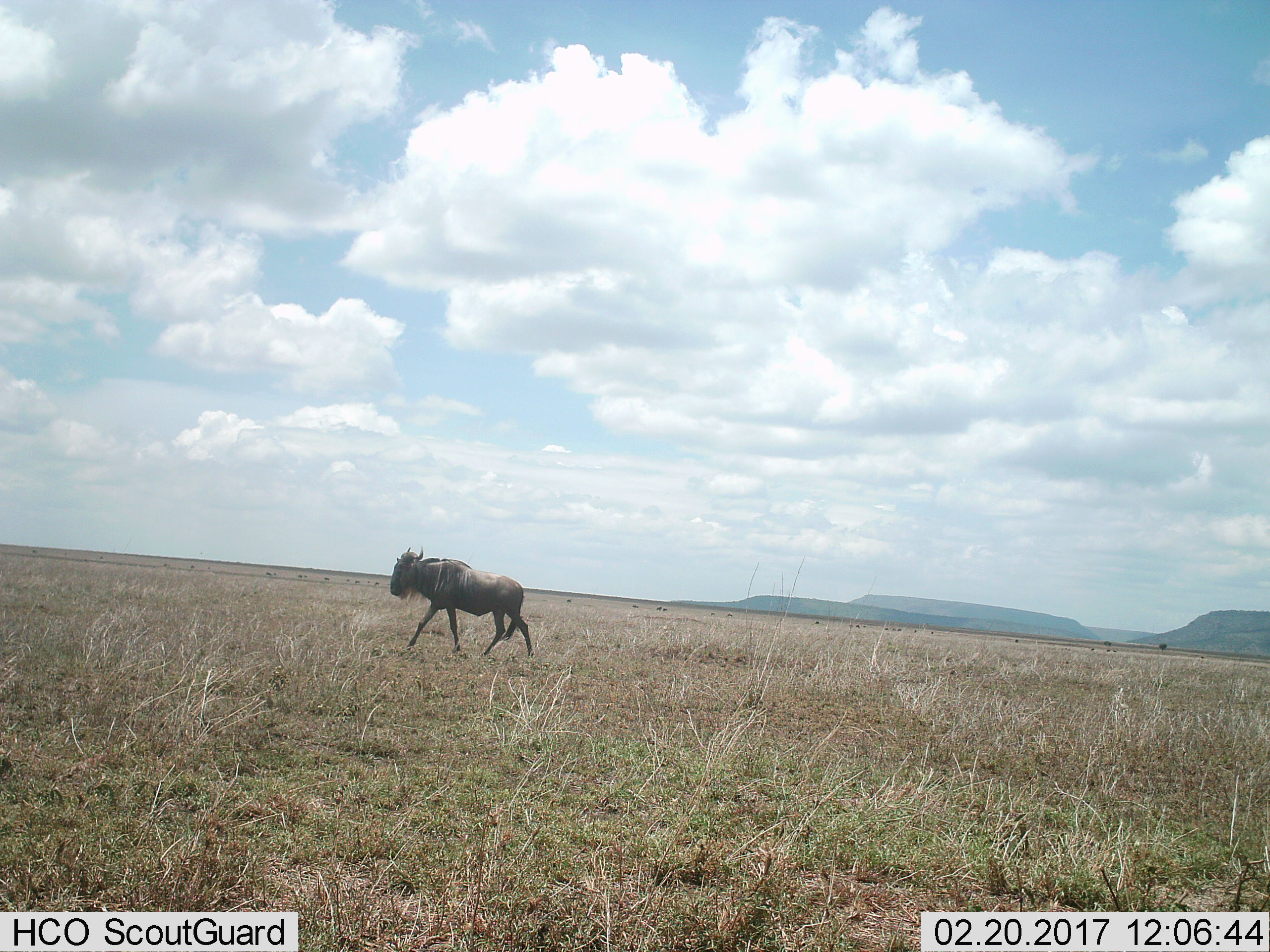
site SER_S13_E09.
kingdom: Animalia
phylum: Chordata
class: Mammalia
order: Artiodactyla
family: Bovidae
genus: Connochaetes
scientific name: Connochaetes taurinus taurinus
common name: blue wildebeest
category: wildebeestblue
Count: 1.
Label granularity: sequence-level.